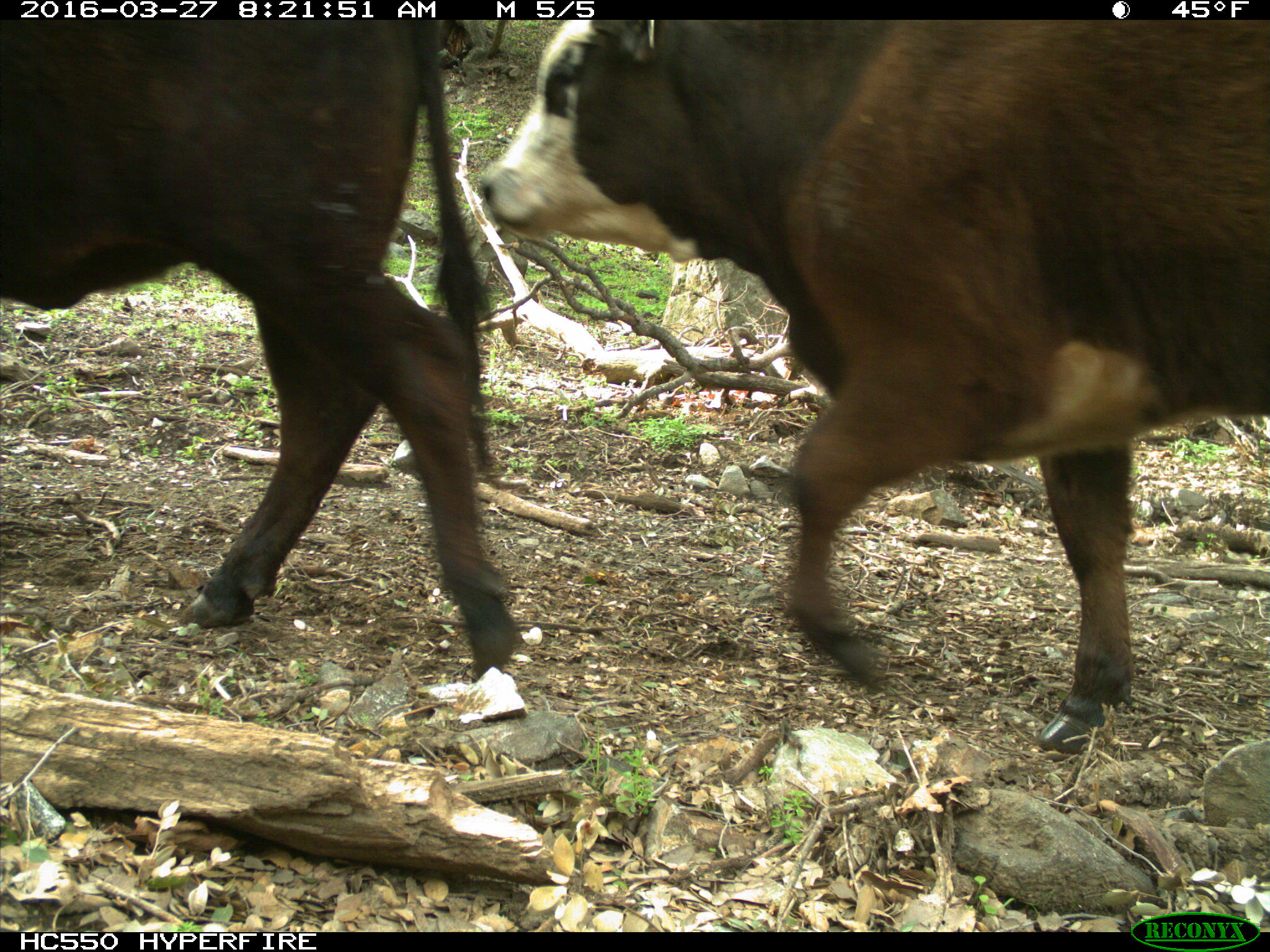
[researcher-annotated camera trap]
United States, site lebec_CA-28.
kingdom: Animalia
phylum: Chordata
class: Mammalia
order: Artiodactyla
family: Bovidae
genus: Bos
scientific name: Bos taurus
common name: domestic cow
Bos taurus (domestic cow).